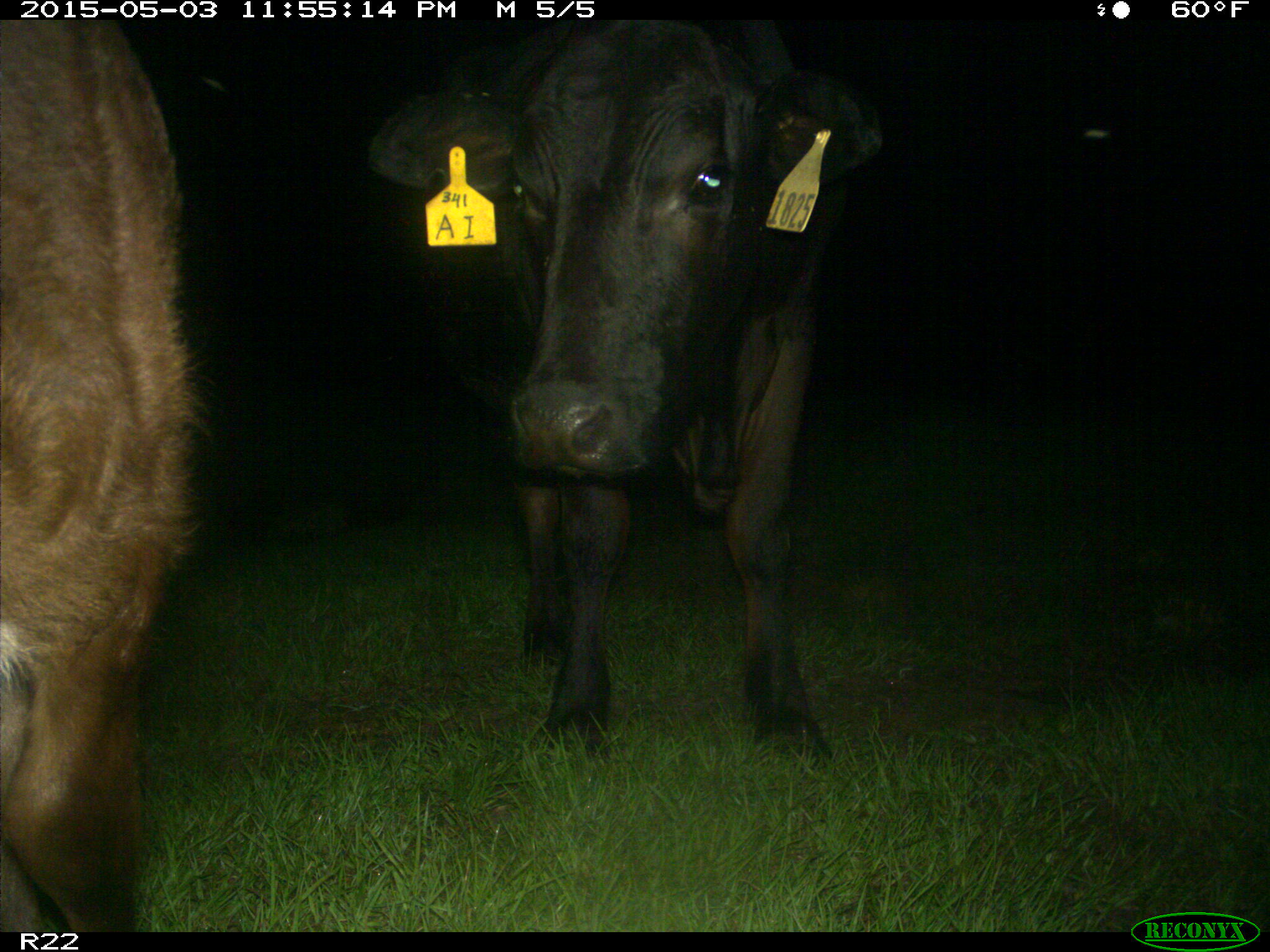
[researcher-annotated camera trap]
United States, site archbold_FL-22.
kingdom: Animalia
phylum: Chordata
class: Mammalia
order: Artiodactyla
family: Bovidae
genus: Bos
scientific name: Bos taurus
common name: domestic cow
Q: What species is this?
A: Bos taurus (domestic cow).